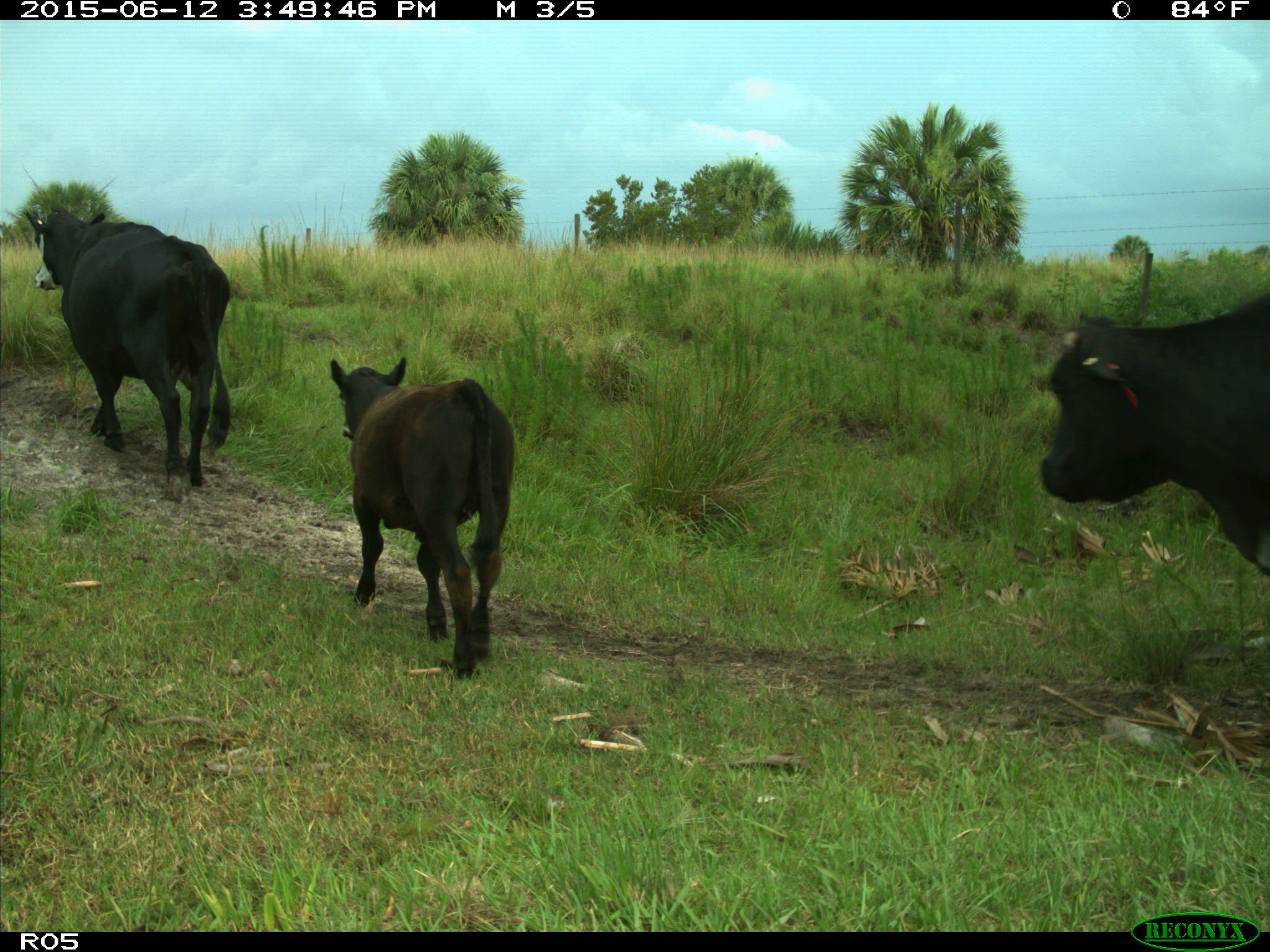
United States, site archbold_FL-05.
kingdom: Animalia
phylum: Chordata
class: Mammalia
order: Artiodactyla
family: Bovidae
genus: Bos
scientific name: Bos taurus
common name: domestic cow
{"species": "Bos taurus (domestic cow)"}